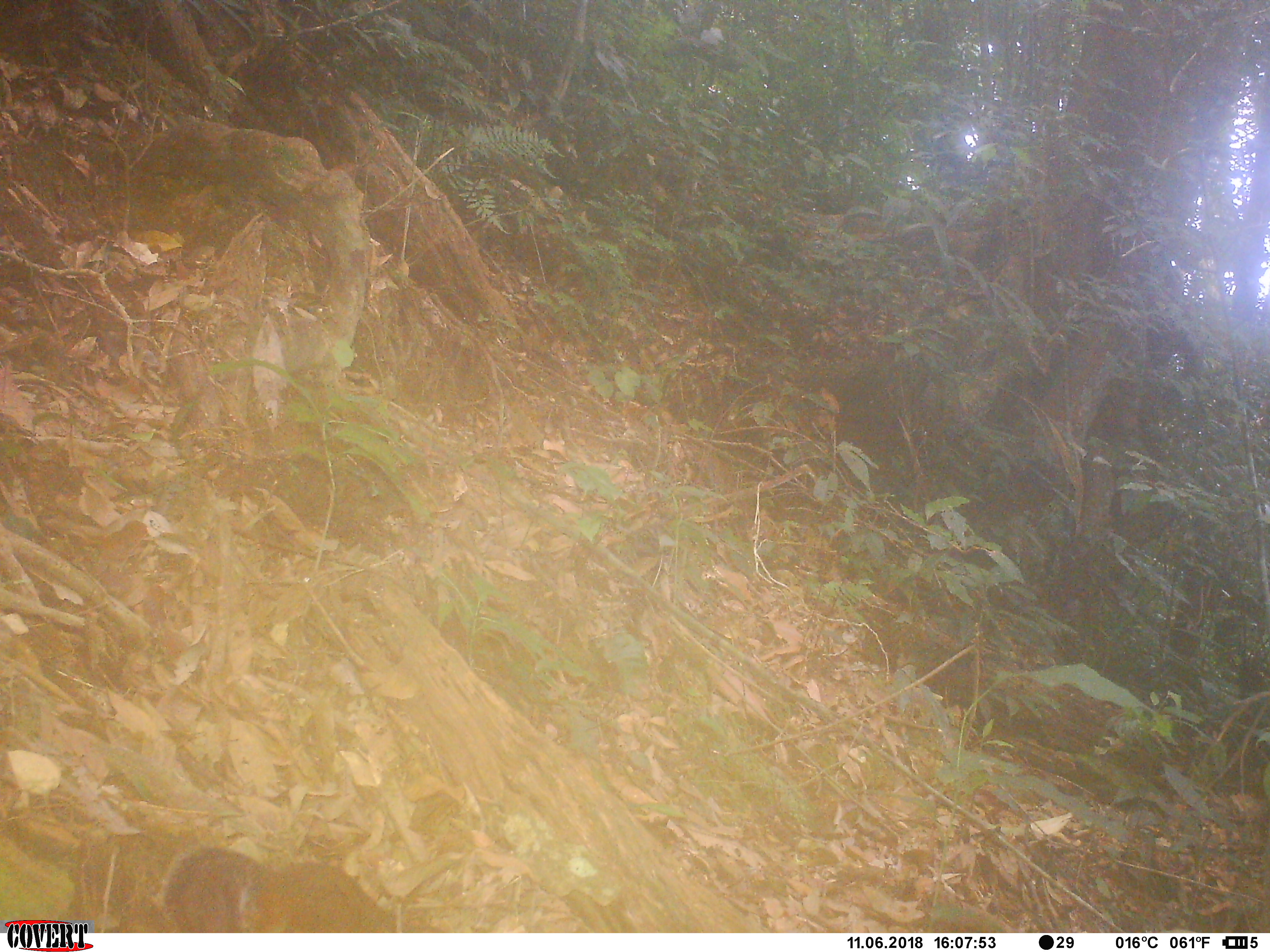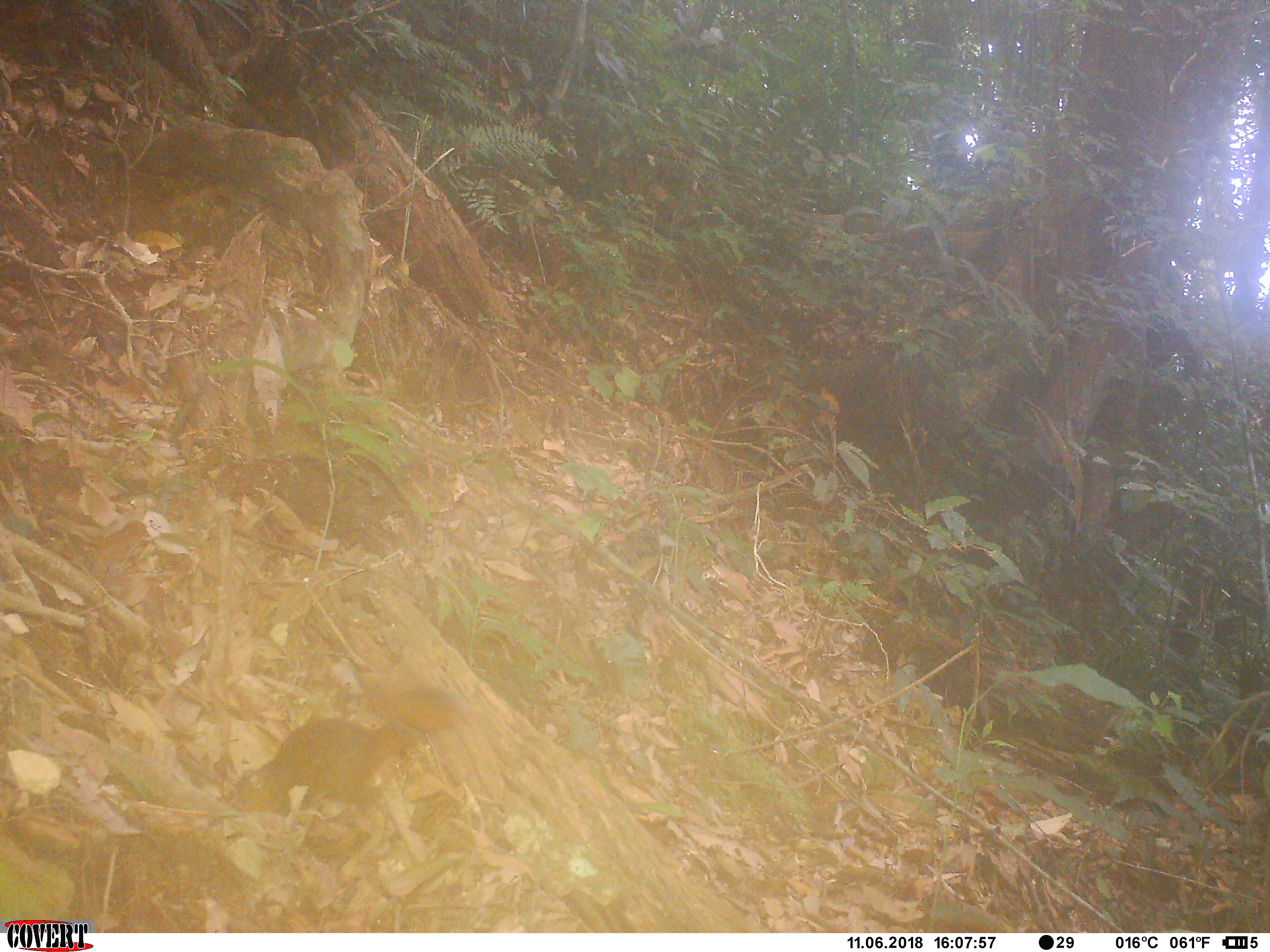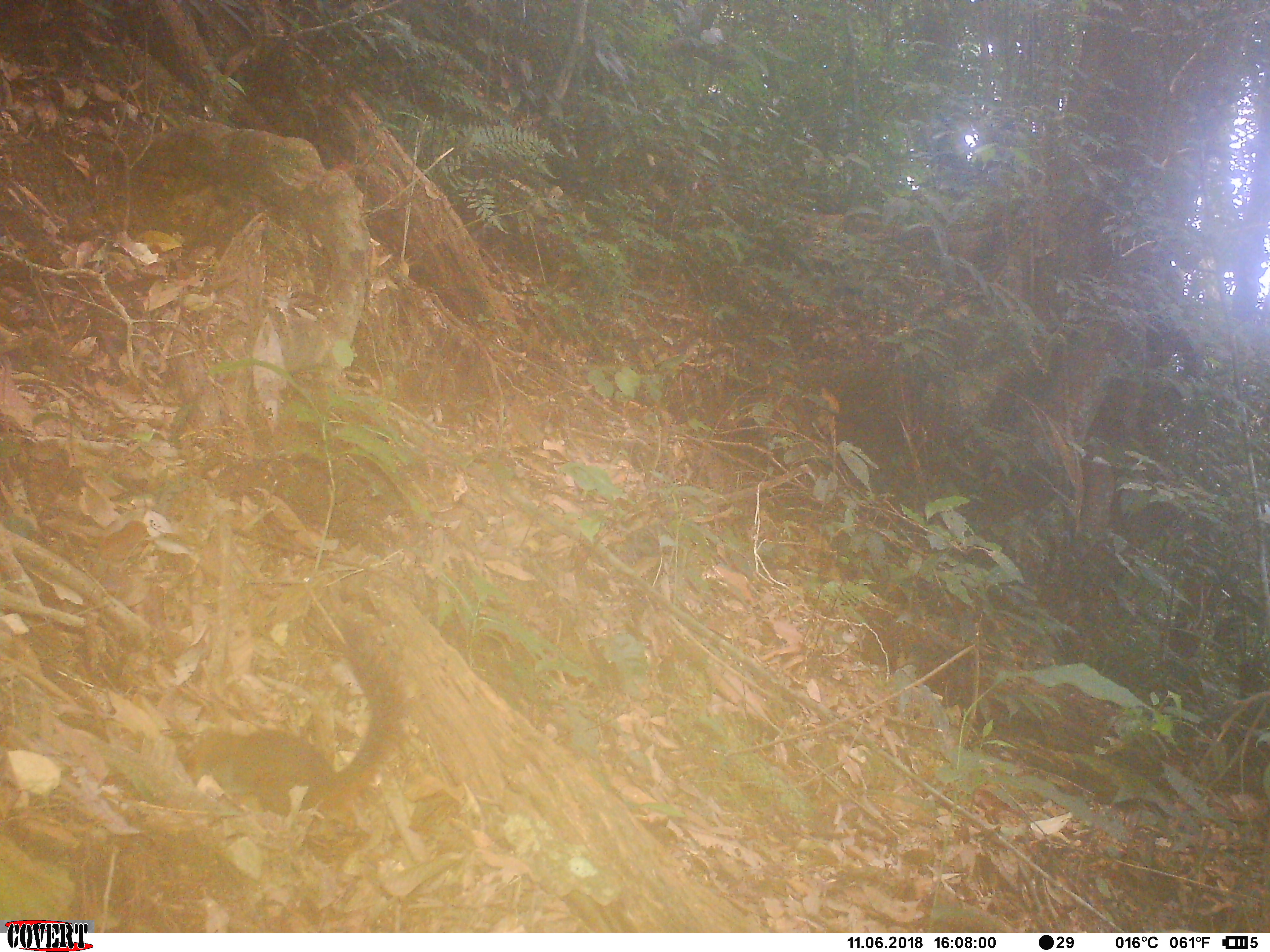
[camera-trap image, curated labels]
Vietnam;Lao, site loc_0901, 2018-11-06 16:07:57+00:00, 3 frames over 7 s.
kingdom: Animalia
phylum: Chordata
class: Mammalia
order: Rodentia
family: Sciuridae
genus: Dremomys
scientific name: Dremomys rufigenis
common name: red-cheeked squirrel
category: red cheeked squirrel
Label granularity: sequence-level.